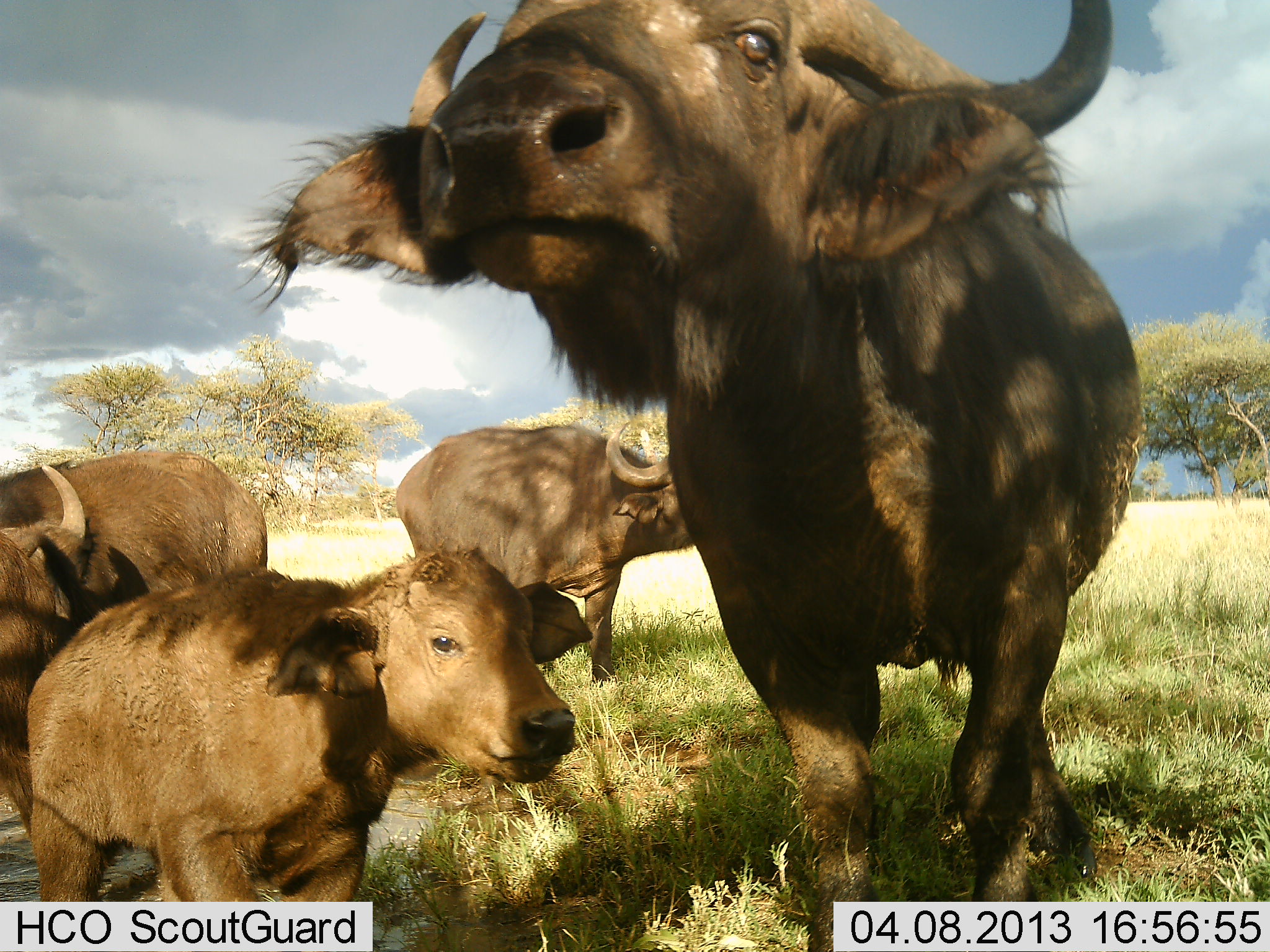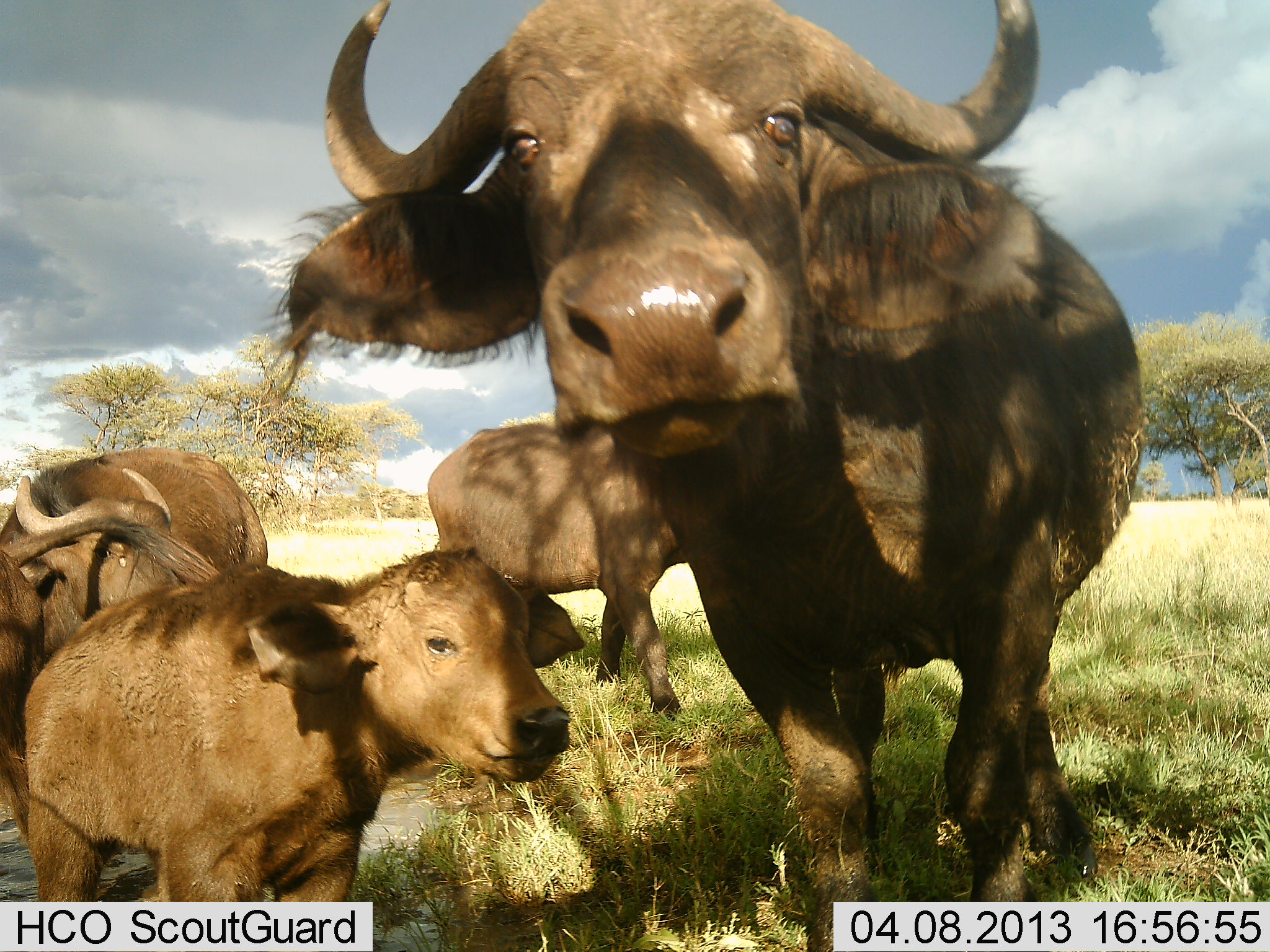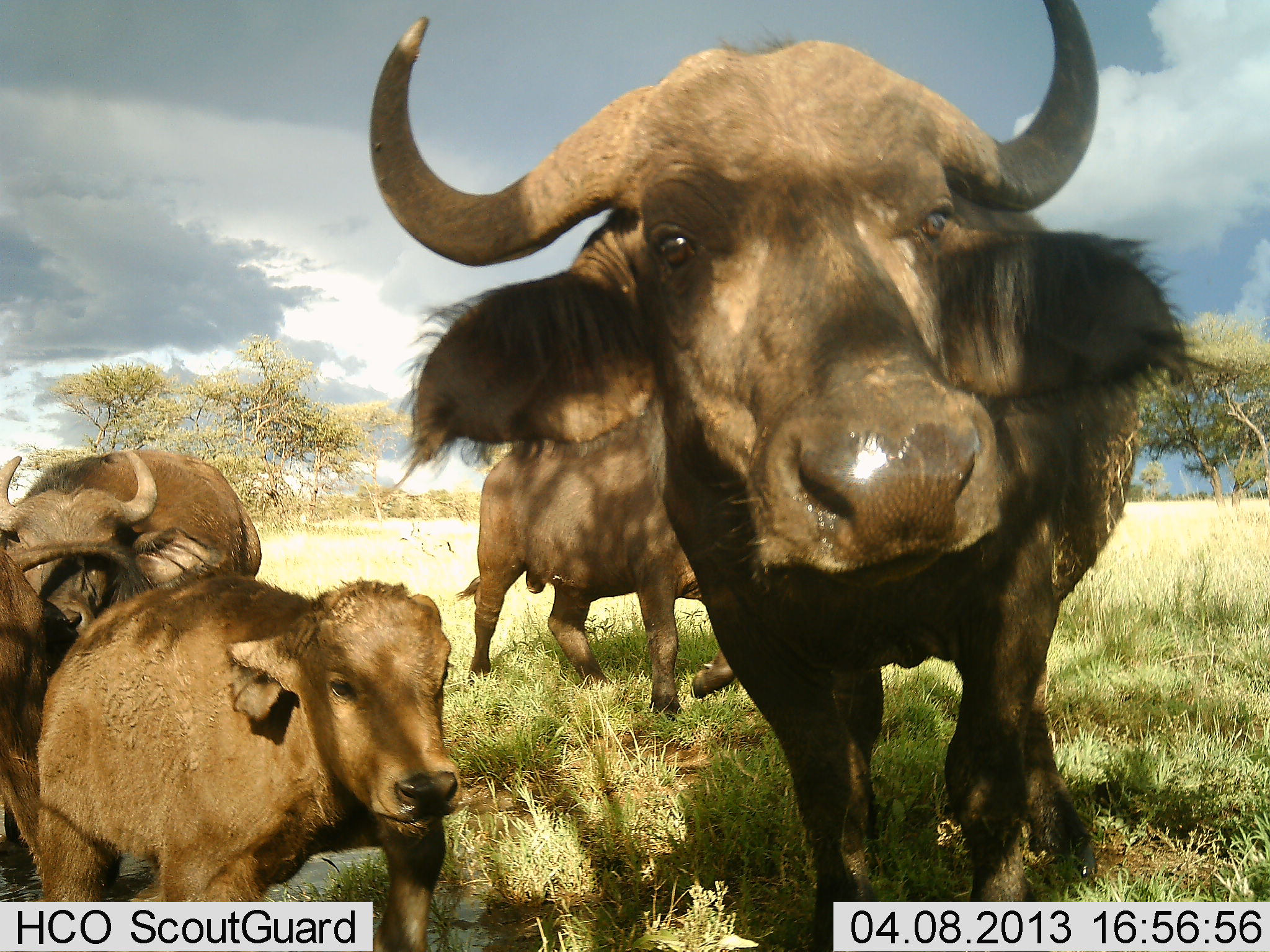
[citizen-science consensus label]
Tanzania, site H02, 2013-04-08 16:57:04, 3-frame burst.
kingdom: Animalia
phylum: Chordata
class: Mammalia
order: Artiodactyla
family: Bovidae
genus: Syncerus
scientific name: Syncerus caffer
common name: cape buffalo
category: buffalo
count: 4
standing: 84%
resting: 16%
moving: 21%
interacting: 32%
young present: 95%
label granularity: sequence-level